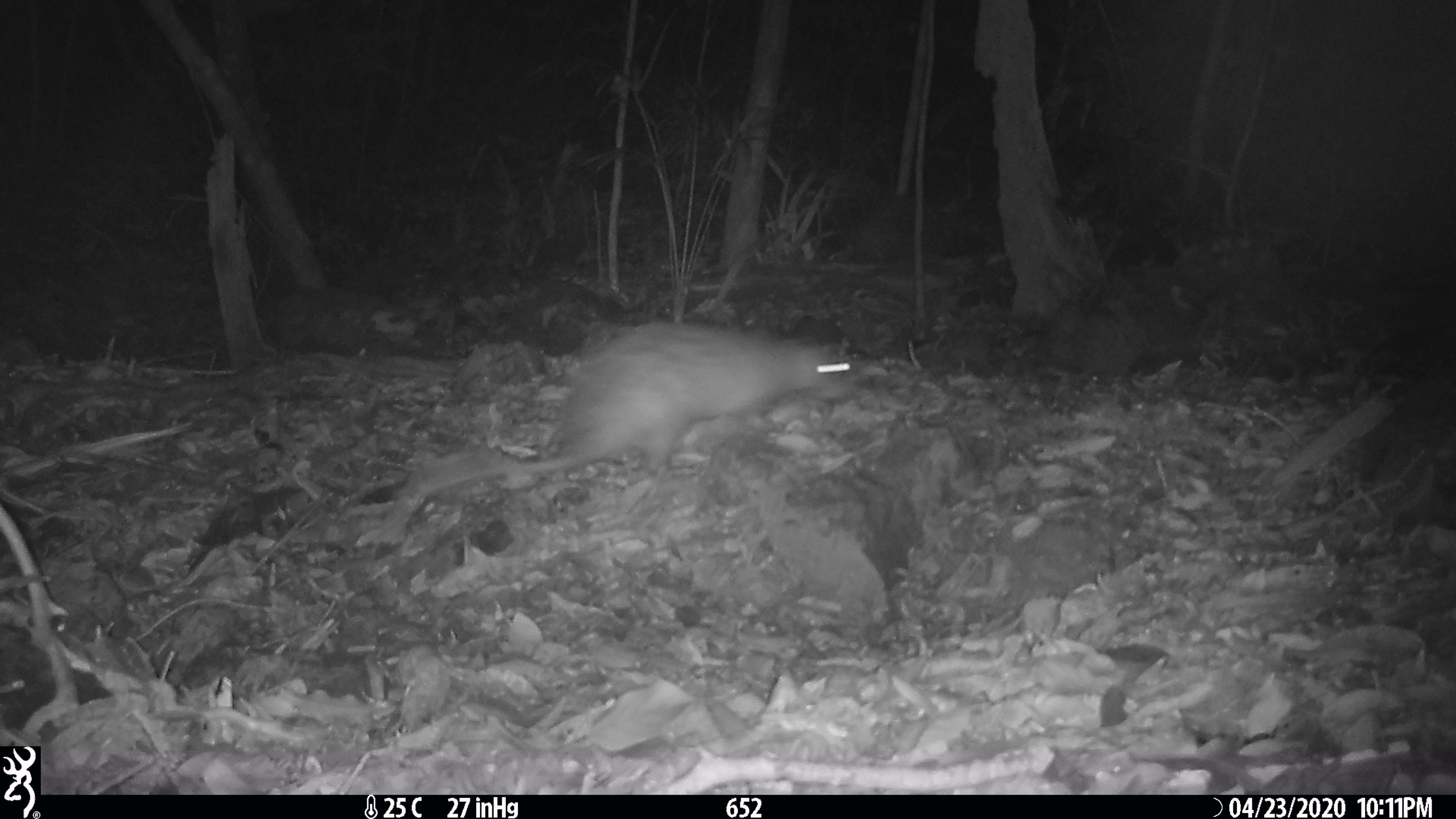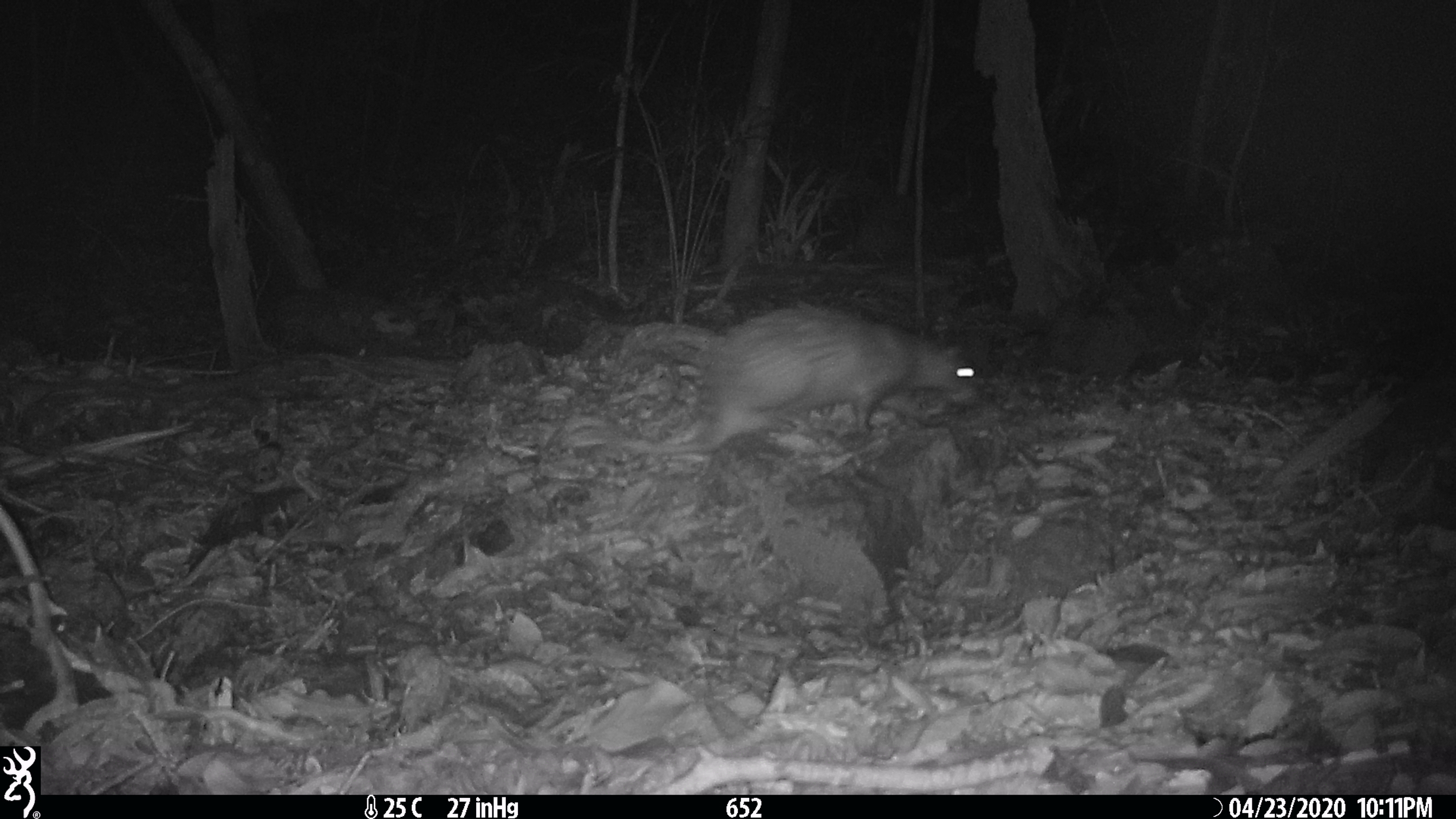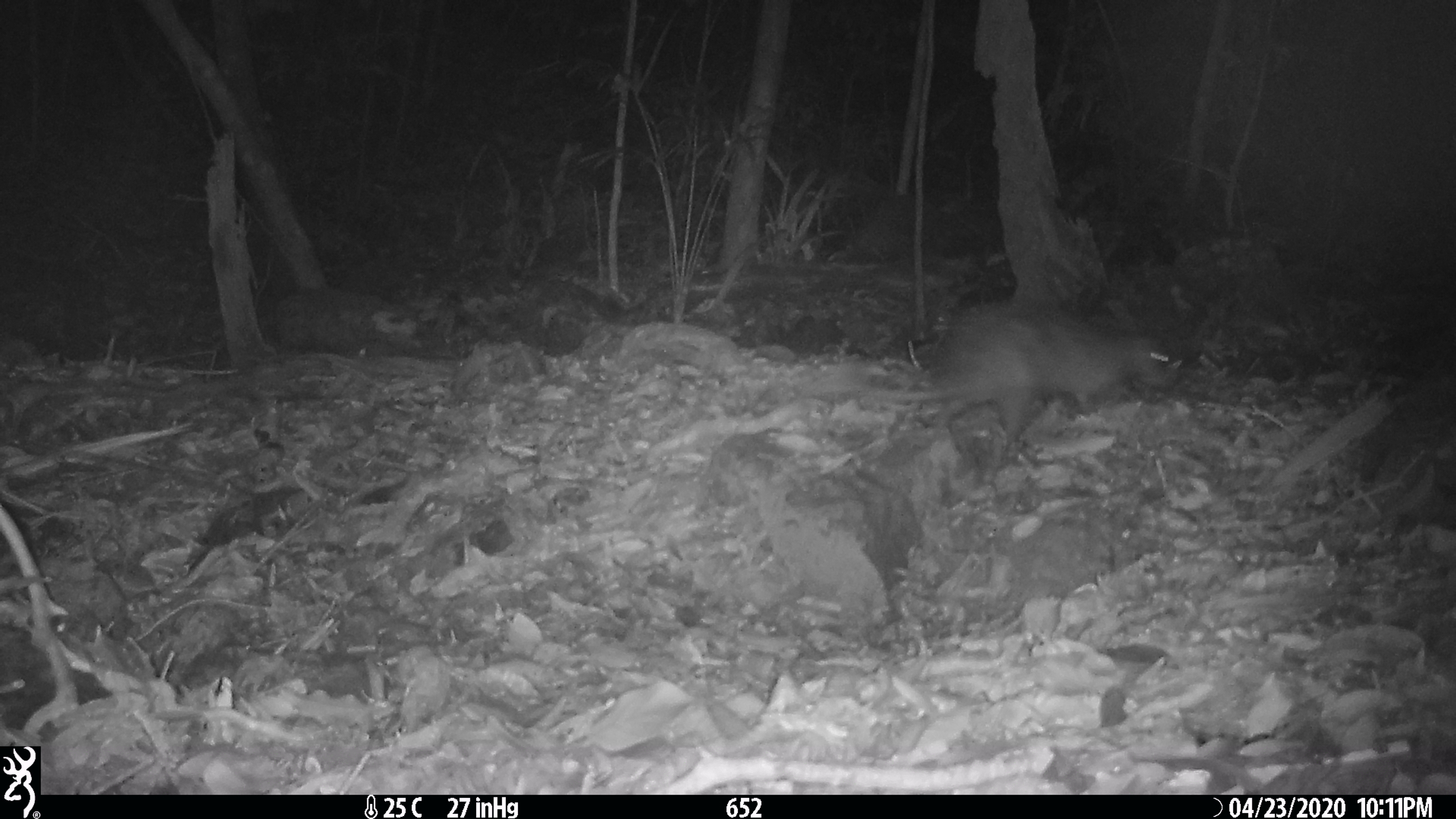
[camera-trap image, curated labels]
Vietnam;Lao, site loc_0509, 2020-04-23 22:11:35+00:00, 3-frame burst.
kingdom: Animalia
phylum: Chordata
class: Mammalia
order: Rodentia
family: Hystricidae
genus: Atherurus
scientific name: Atherurus macrourus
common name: asiatic brush-tailed porcupine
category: asiatic brush tailed porcupine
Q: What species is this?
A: Asiatic brush tailed porcupine (asiatic brush-tailed porcupine) (Atherurus macrourus).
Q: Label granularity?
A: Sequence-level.